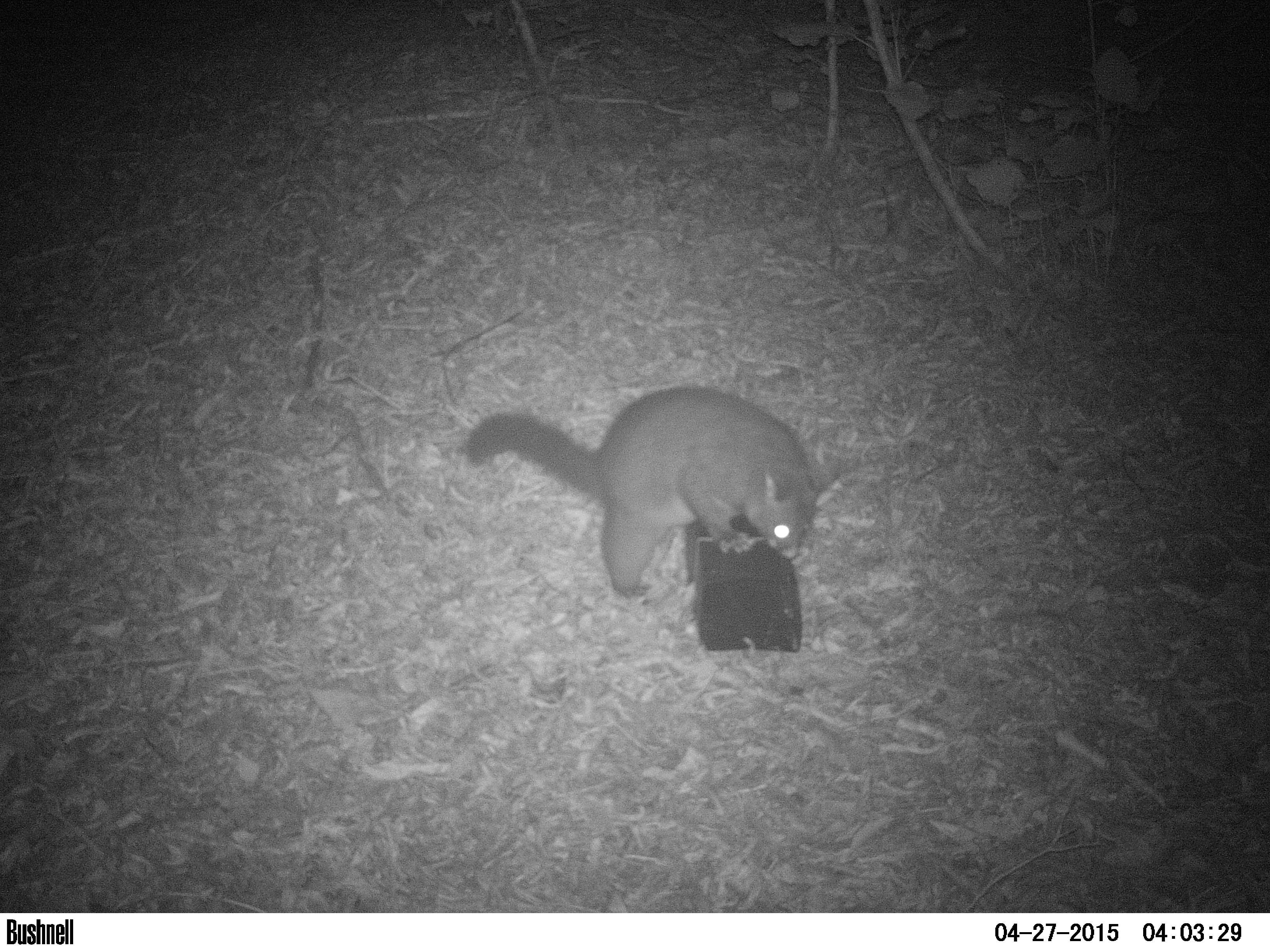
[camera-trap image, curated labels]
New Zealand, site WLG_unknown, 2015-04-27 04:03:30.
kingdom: Animalia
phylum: Chordata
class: Mammalia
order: Diprotodontia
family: Phalangeridae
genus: Trichosurus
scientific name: Trichosurus vulpecula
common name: common brushtail possum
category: possum